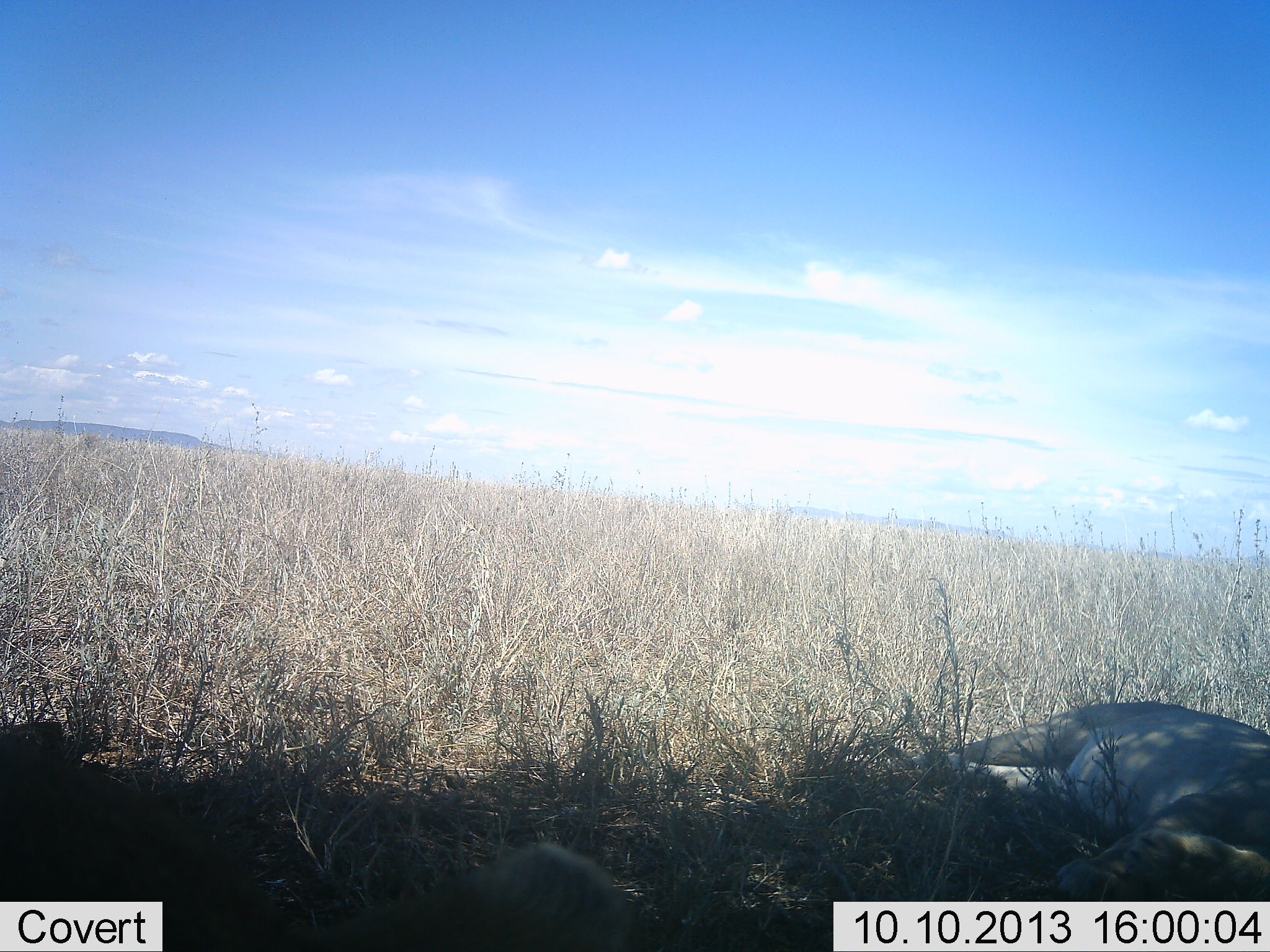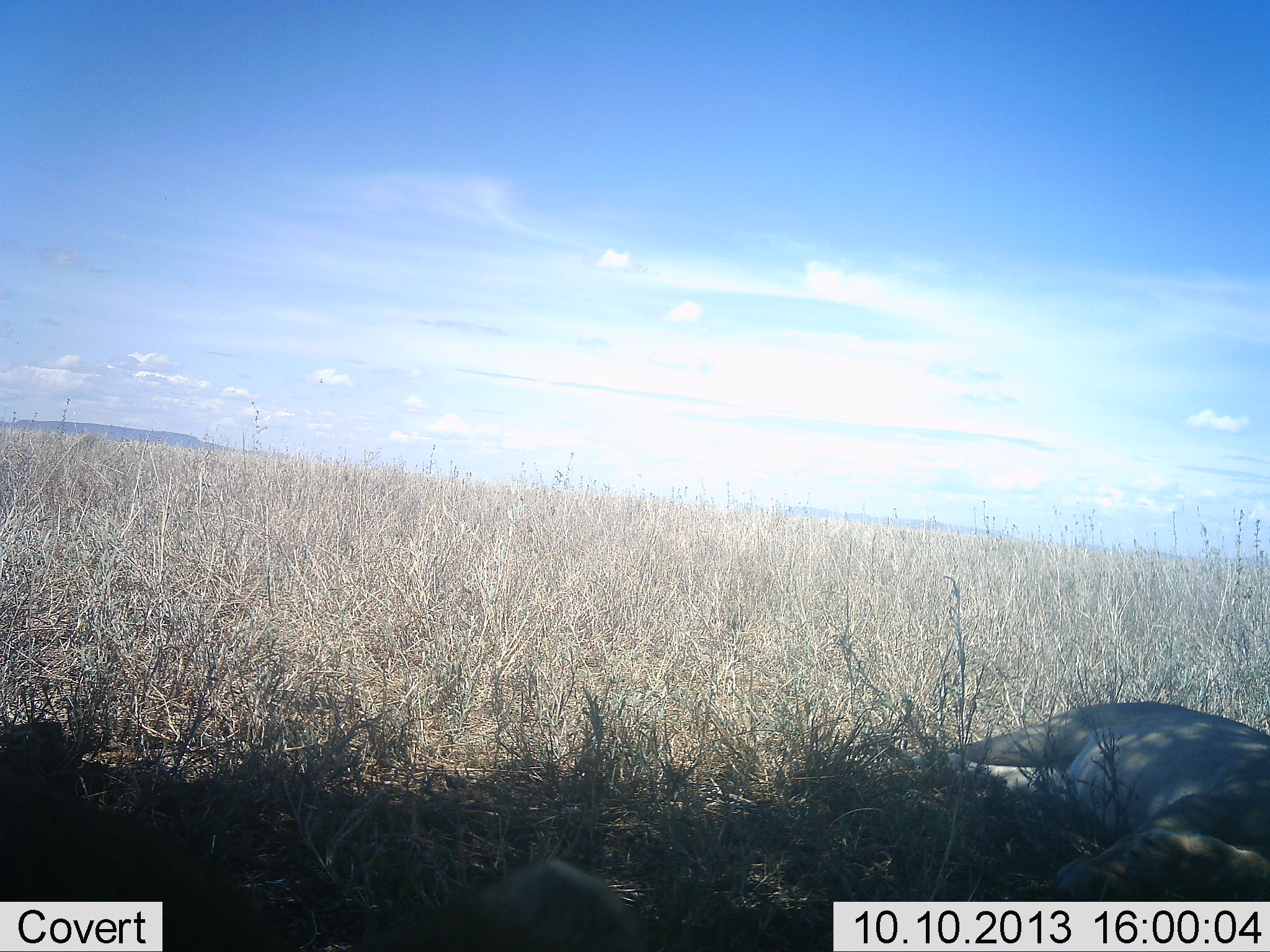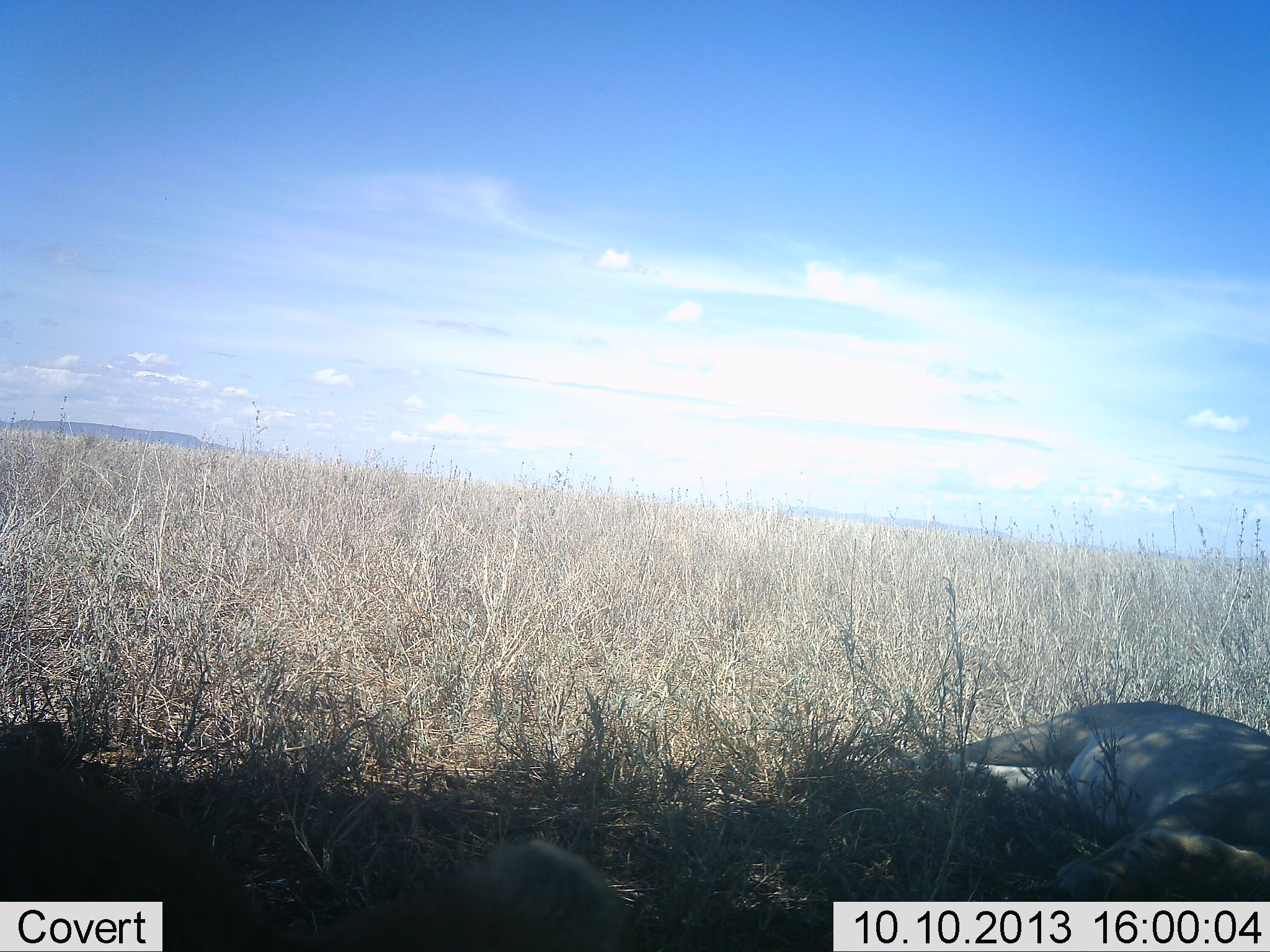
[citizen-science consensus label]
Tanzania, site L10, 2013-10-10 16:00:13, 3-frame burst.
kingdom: Animalia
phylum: Chordata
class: Mammalia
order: Carnivora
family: Felidae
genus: Panthera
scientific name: Panthera leo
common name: lion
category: lionfemale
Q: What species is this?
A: Lionfemale (lion) (Panthera leo).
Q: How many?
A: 2.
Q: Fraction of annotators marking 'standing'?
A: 0%.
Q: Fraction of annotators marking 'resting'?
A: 100%.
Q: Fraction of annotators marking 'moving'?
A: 0%.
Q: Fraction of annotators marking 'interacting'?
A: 0%.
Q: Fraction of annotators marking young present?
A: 0%.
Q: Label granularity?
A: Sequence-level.